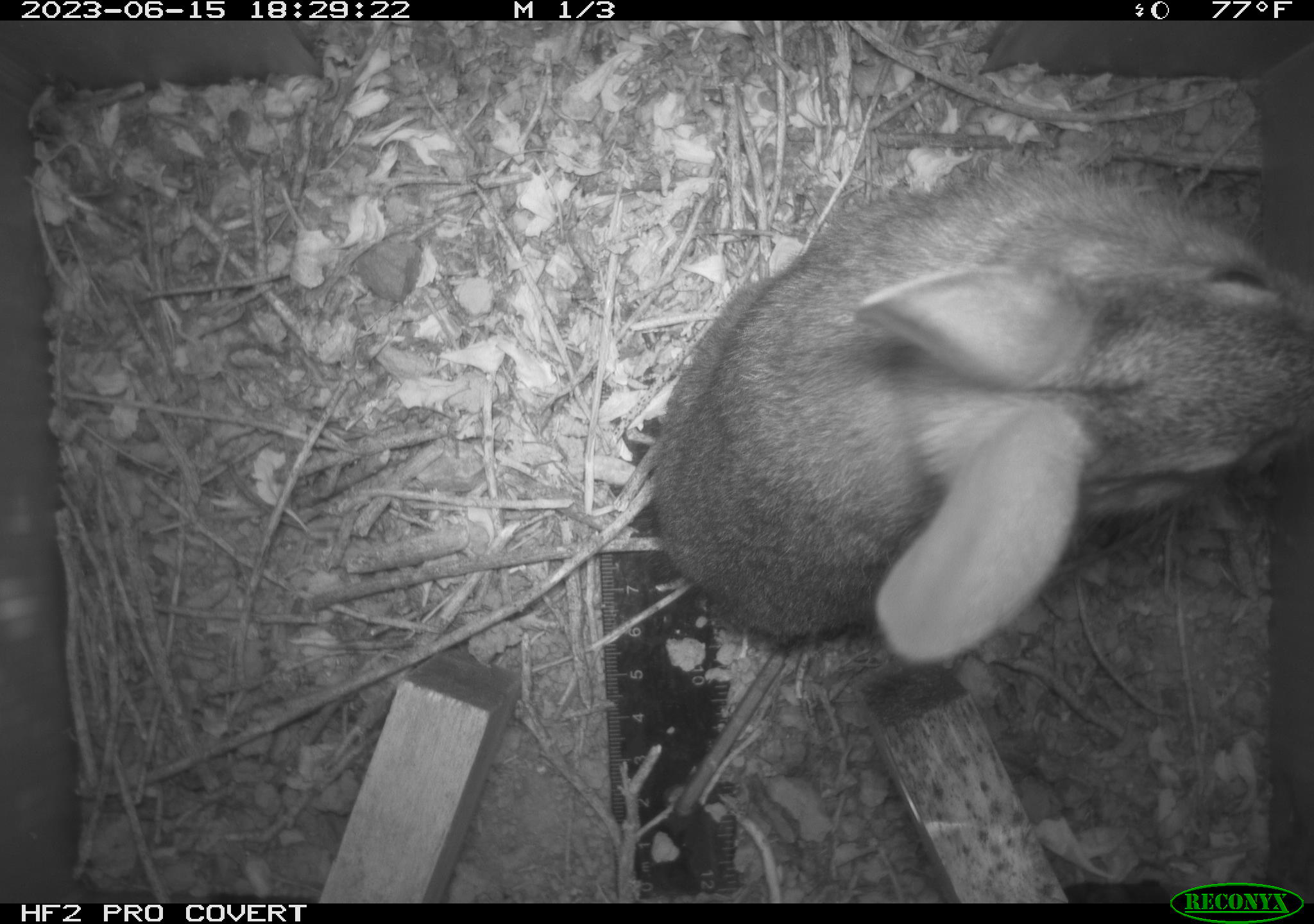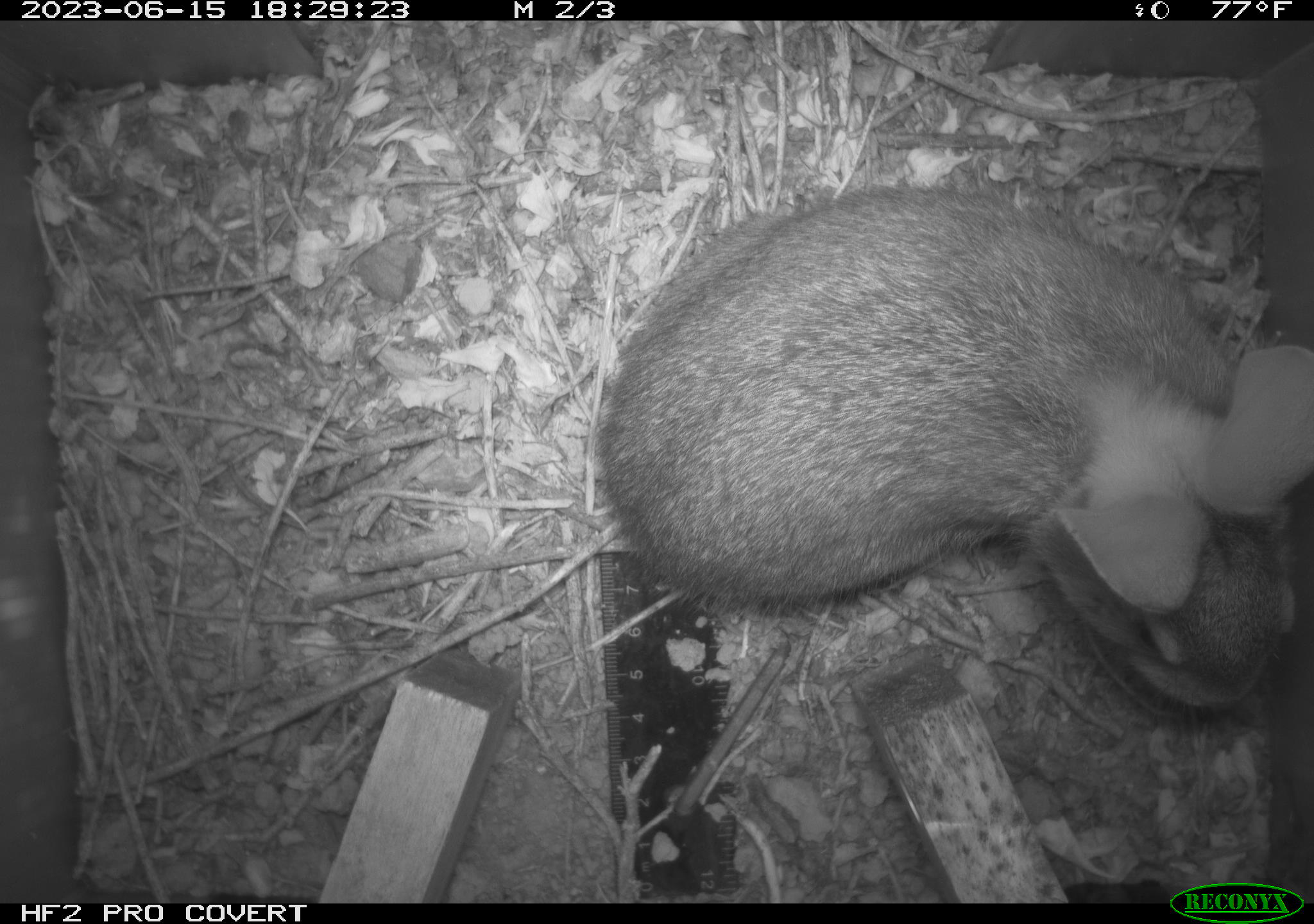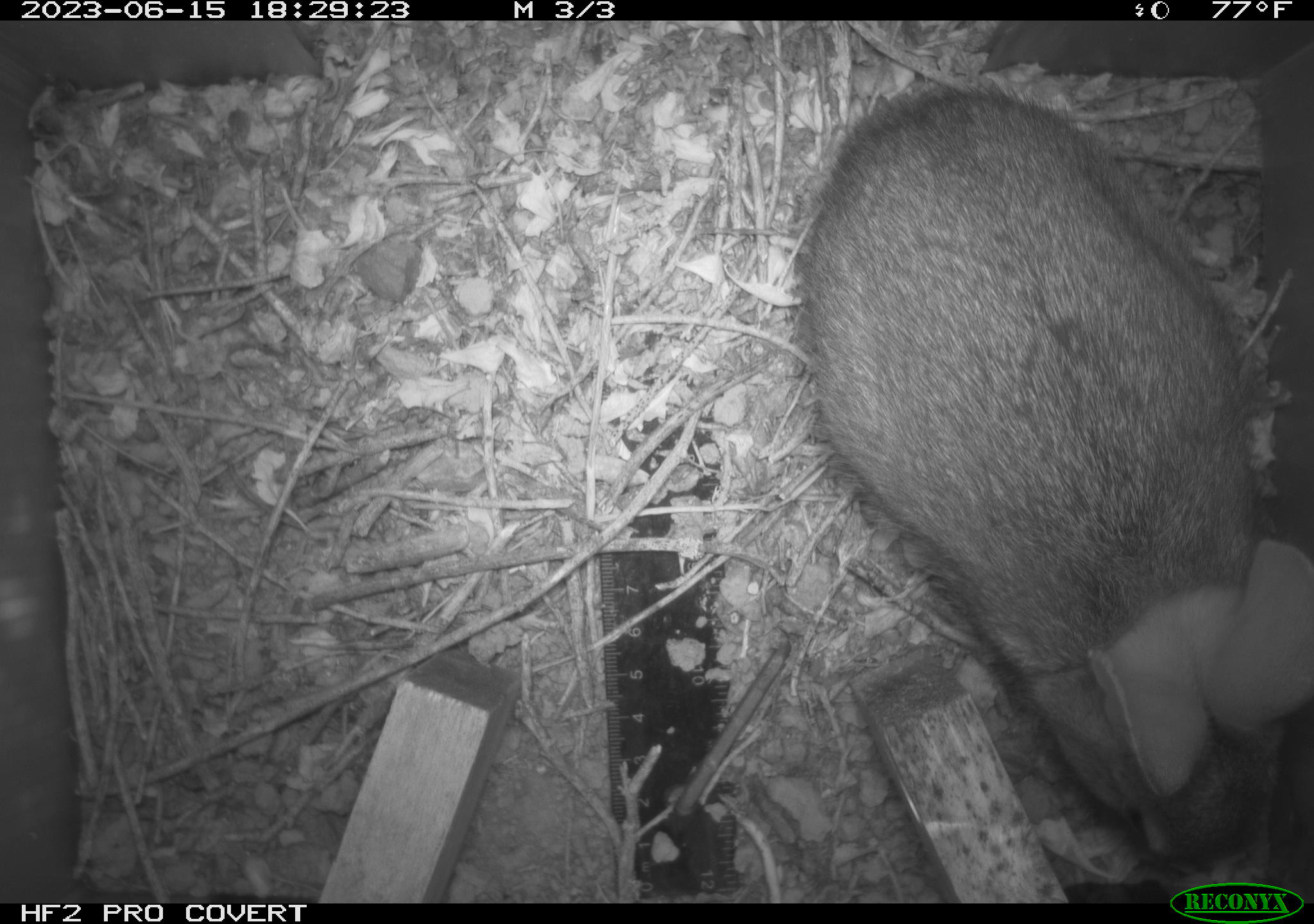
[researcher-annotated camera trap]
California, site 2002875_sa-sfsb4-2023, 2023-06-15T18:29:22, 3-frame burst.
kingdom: Animalia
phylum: Chordata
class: Mammalia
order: Lagomorpha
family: Leporidae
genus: Sylvilagus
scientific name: Sylvilagus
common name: cottontail rabbits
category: sylvilagus species